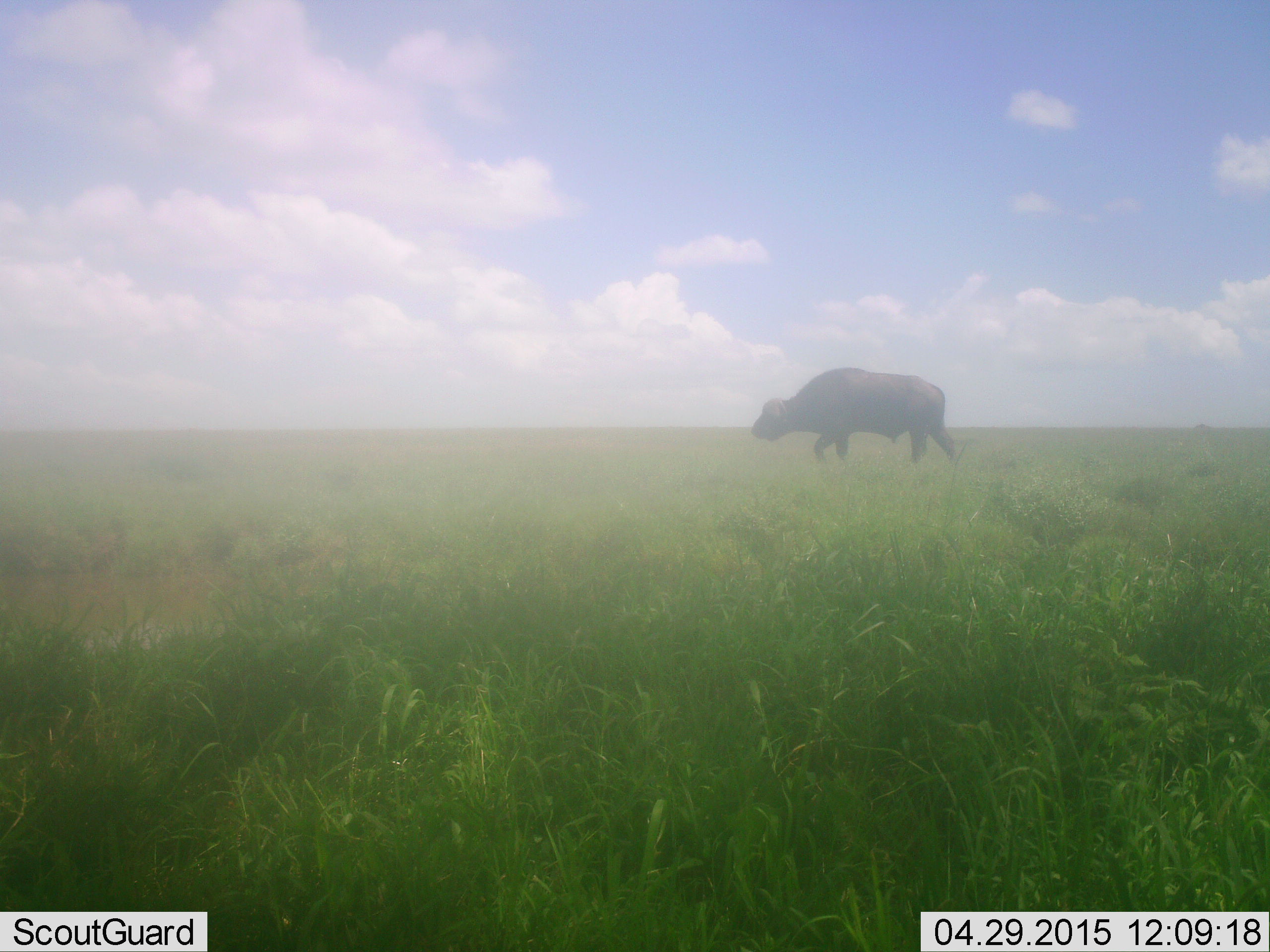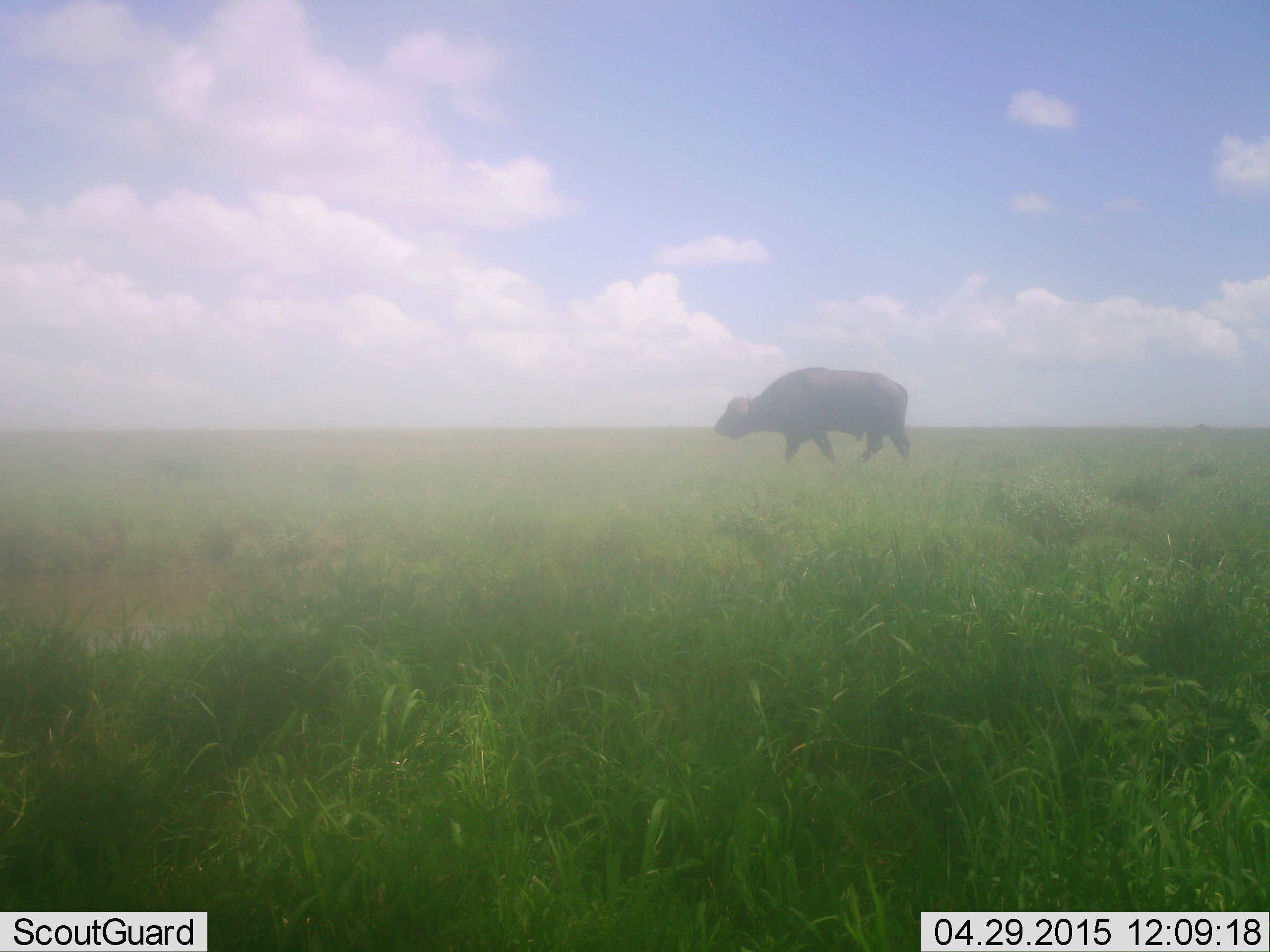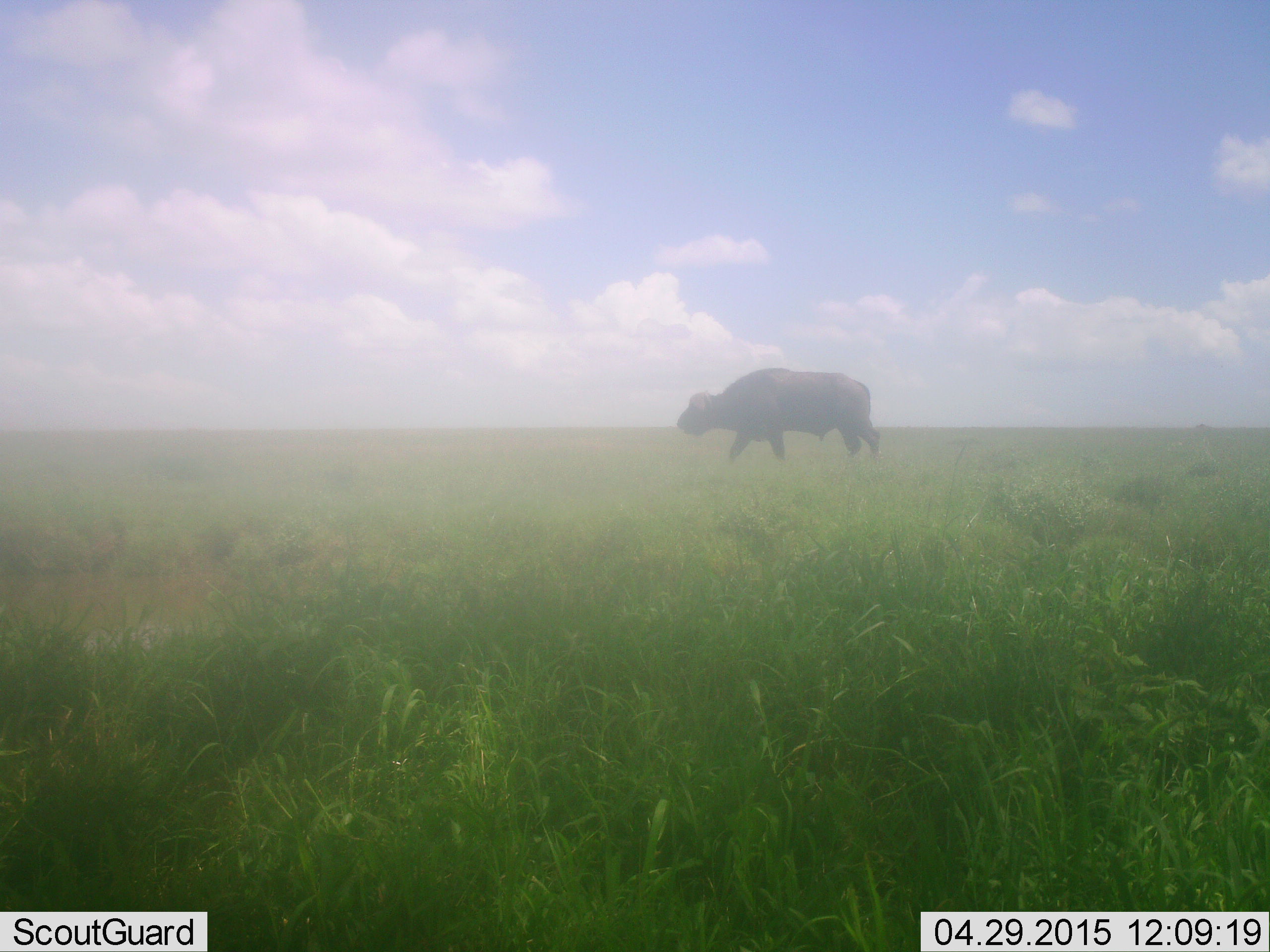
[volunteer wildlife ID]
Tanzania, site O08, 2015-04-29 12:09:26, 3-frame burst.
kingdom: Animalia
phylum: Chordata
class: Mammalia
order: Artiodactyla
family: Bovidae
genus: Syncerus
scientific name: Syncerus caffer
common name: cape buffalo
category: buffalo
Buffalo (cape buffalo) (Syncerus caffer), count 1. Behavior (volunteer vote fractions): standing 0%, resting 0%, moving 100%, interacting 0%. Young present (vote fraction): 0%. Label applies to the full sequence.